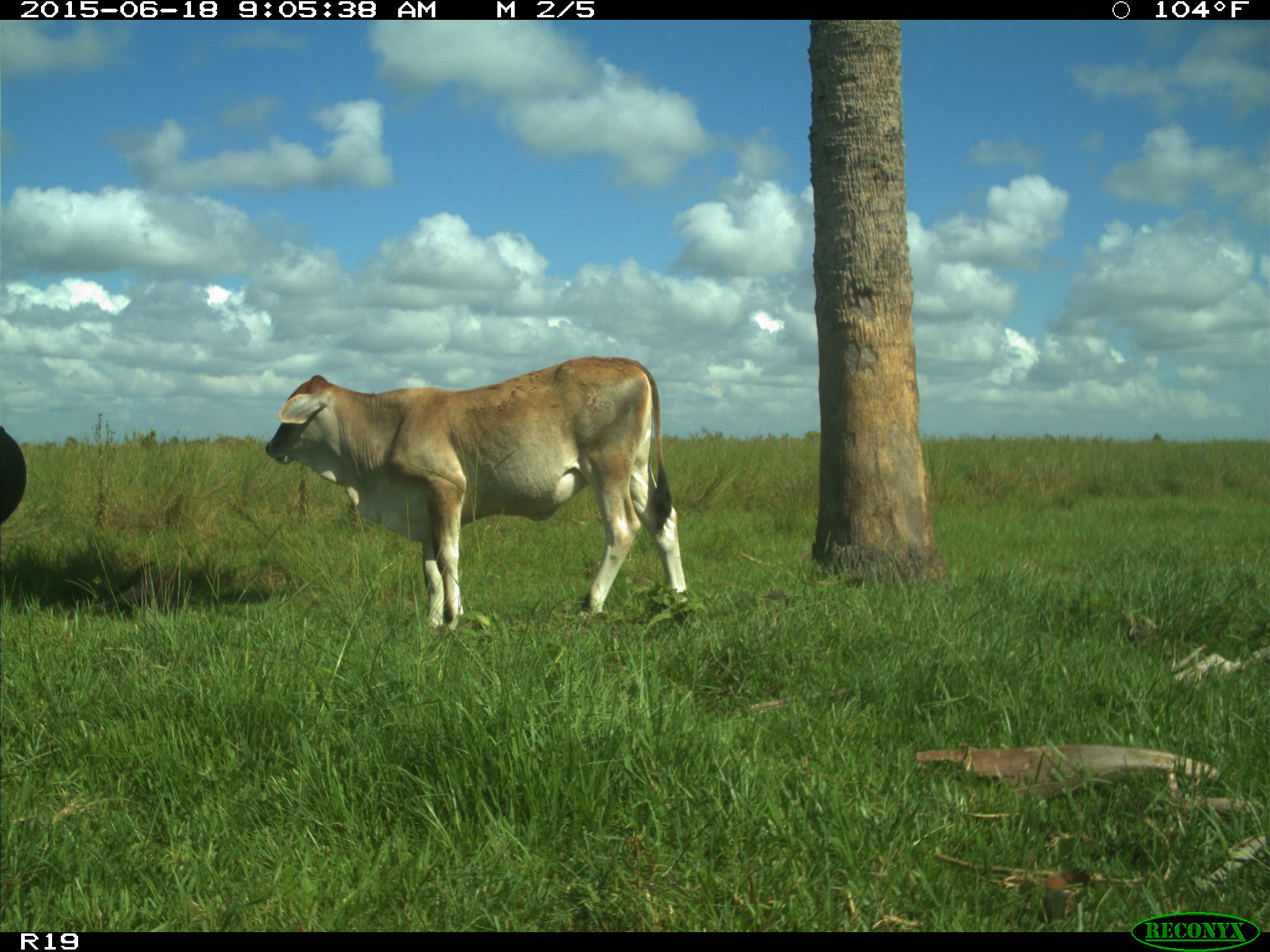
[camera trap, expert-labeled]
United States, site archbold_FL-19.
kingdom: Animalia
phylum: Chordata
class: Mammalia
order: Artiodactyla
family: Bovidae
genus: Bos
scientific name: Bos taurus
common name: domestic cow